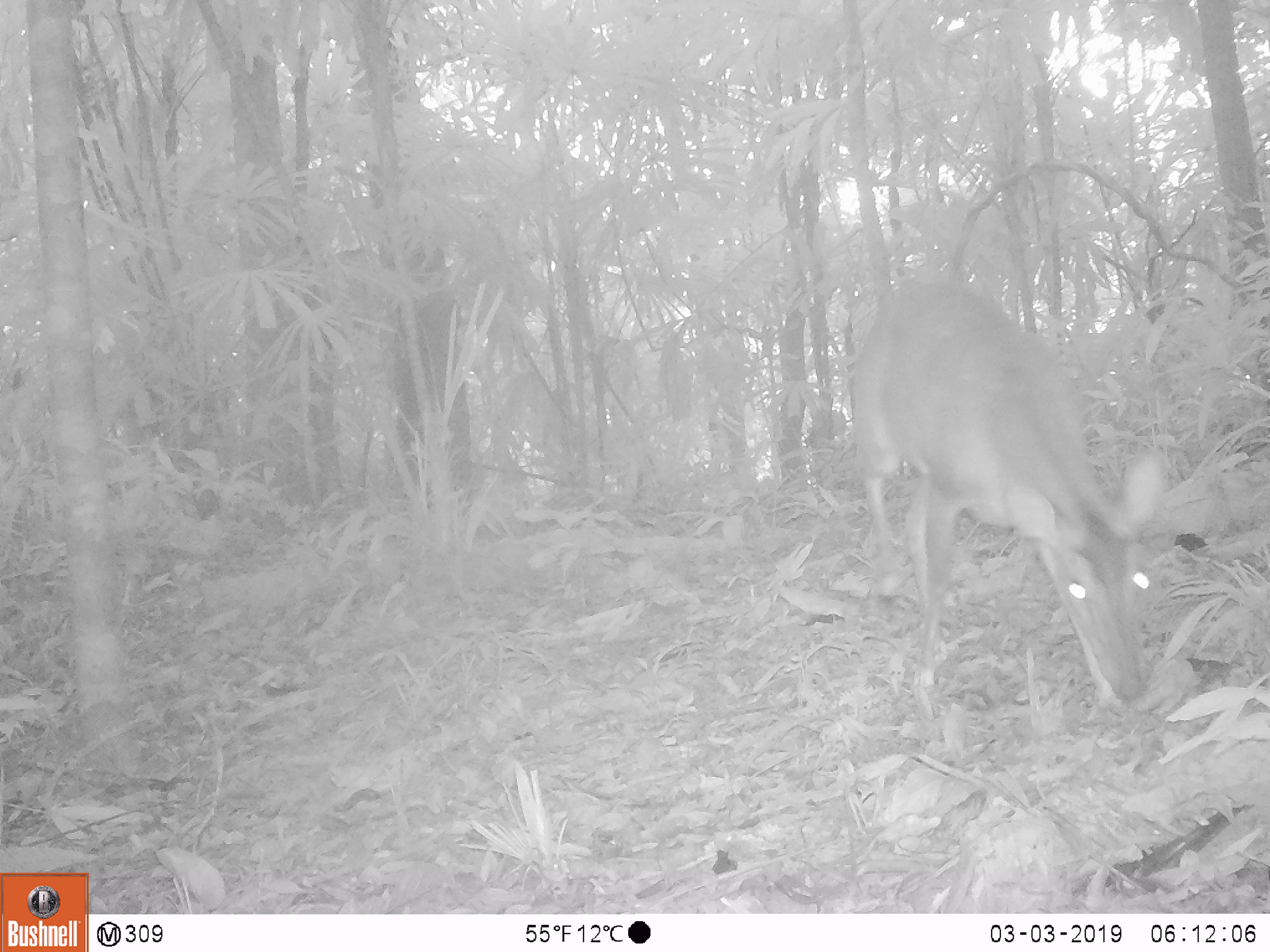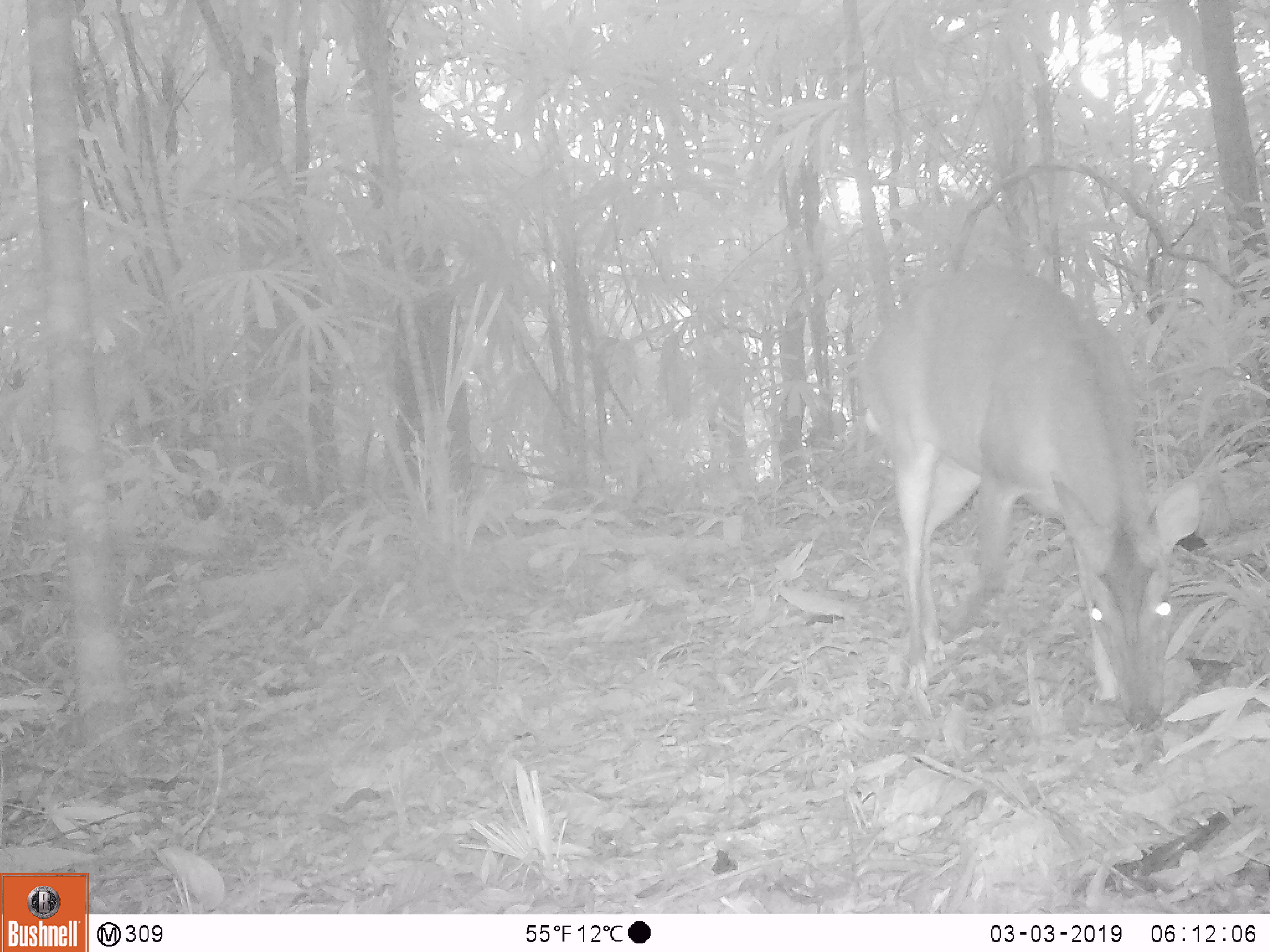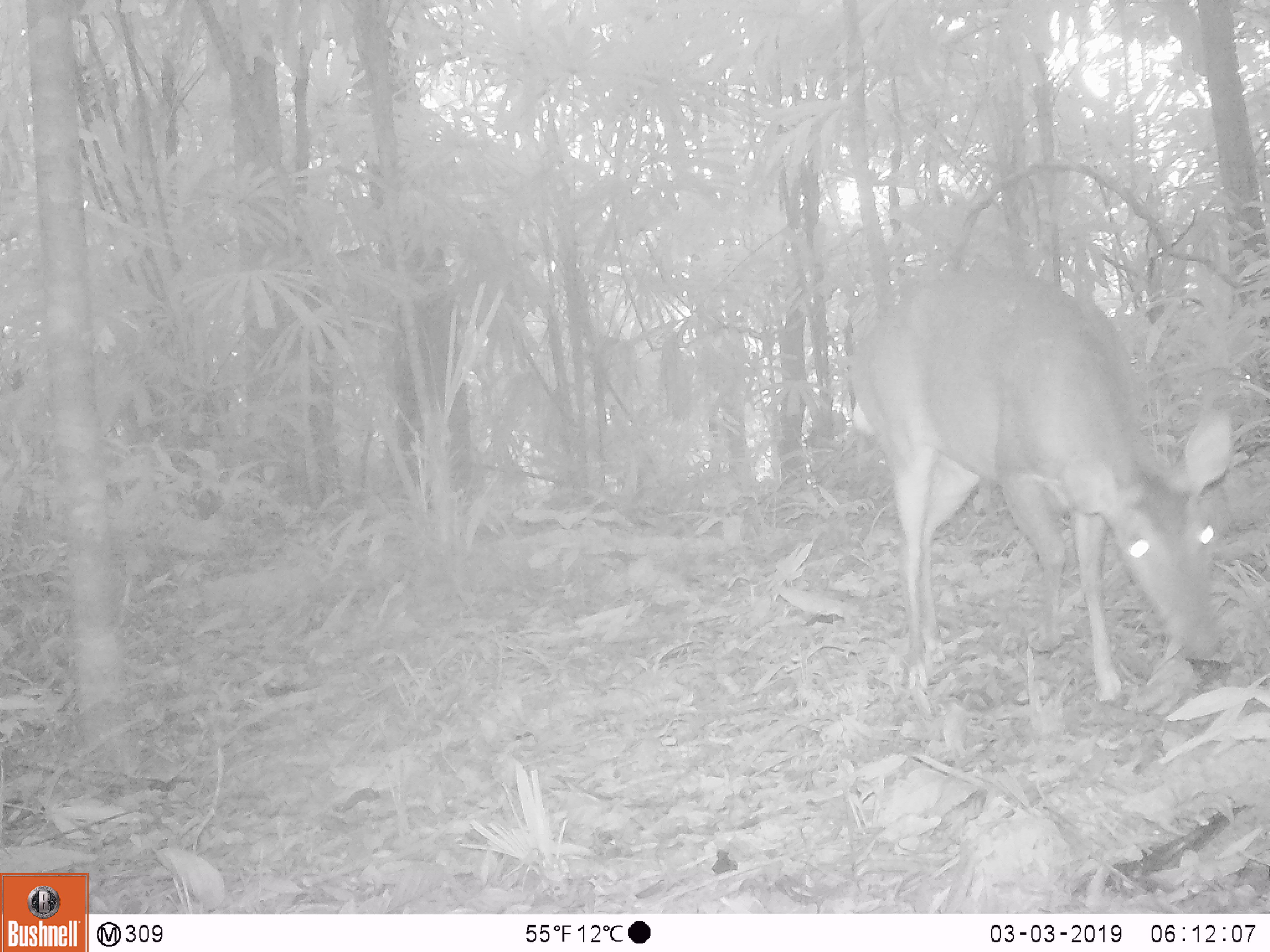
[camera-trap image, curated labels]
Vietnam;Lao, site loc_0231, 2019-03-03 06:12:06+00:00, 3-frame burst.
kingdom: Animalia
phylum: Chordata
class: Mammalia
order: Artiodactyla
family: Cervidae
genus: Muntiacus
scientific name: Muntiacus vuquangensis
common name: large-antlered muntjac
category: large antlered muntjac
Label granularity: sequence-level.